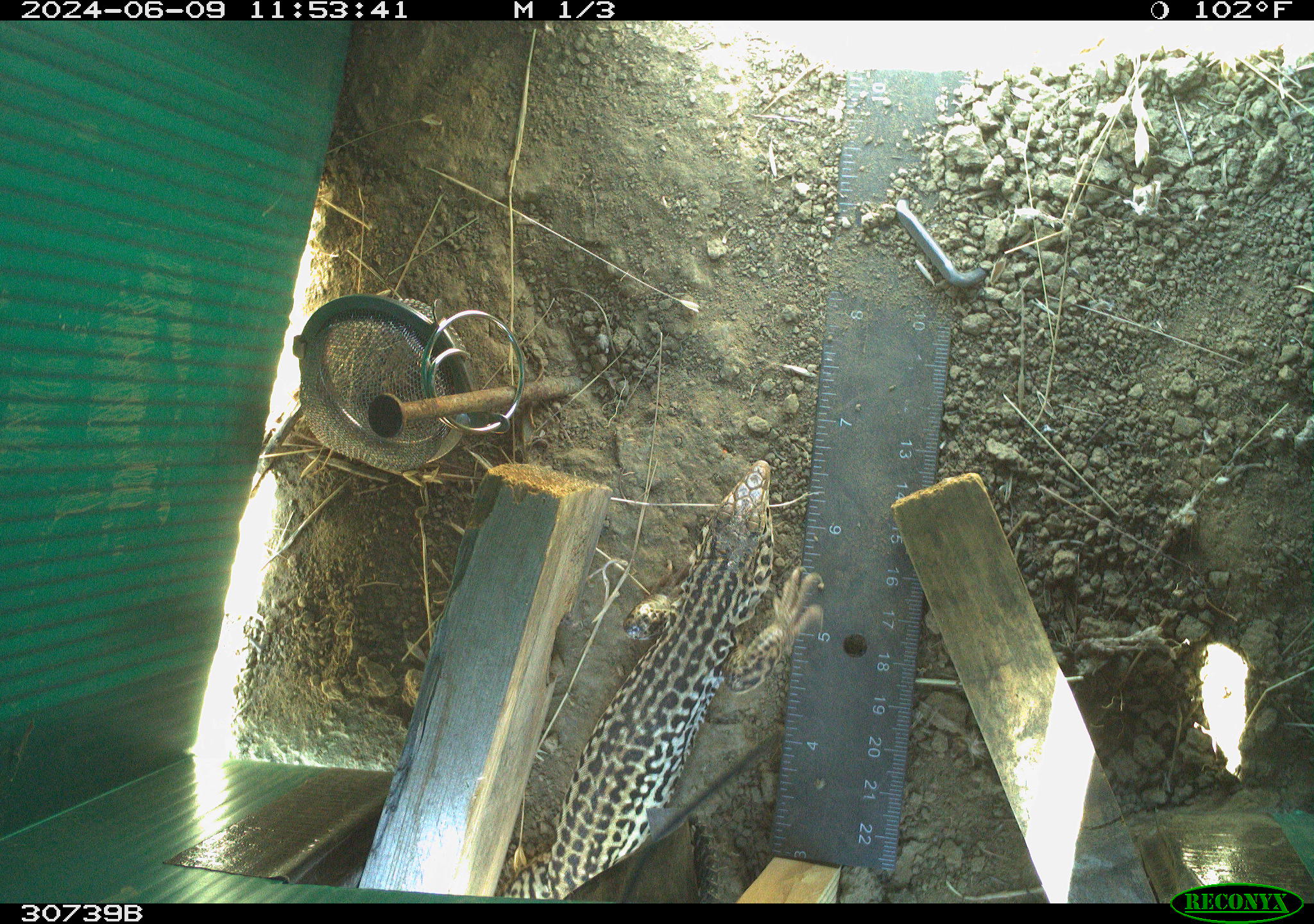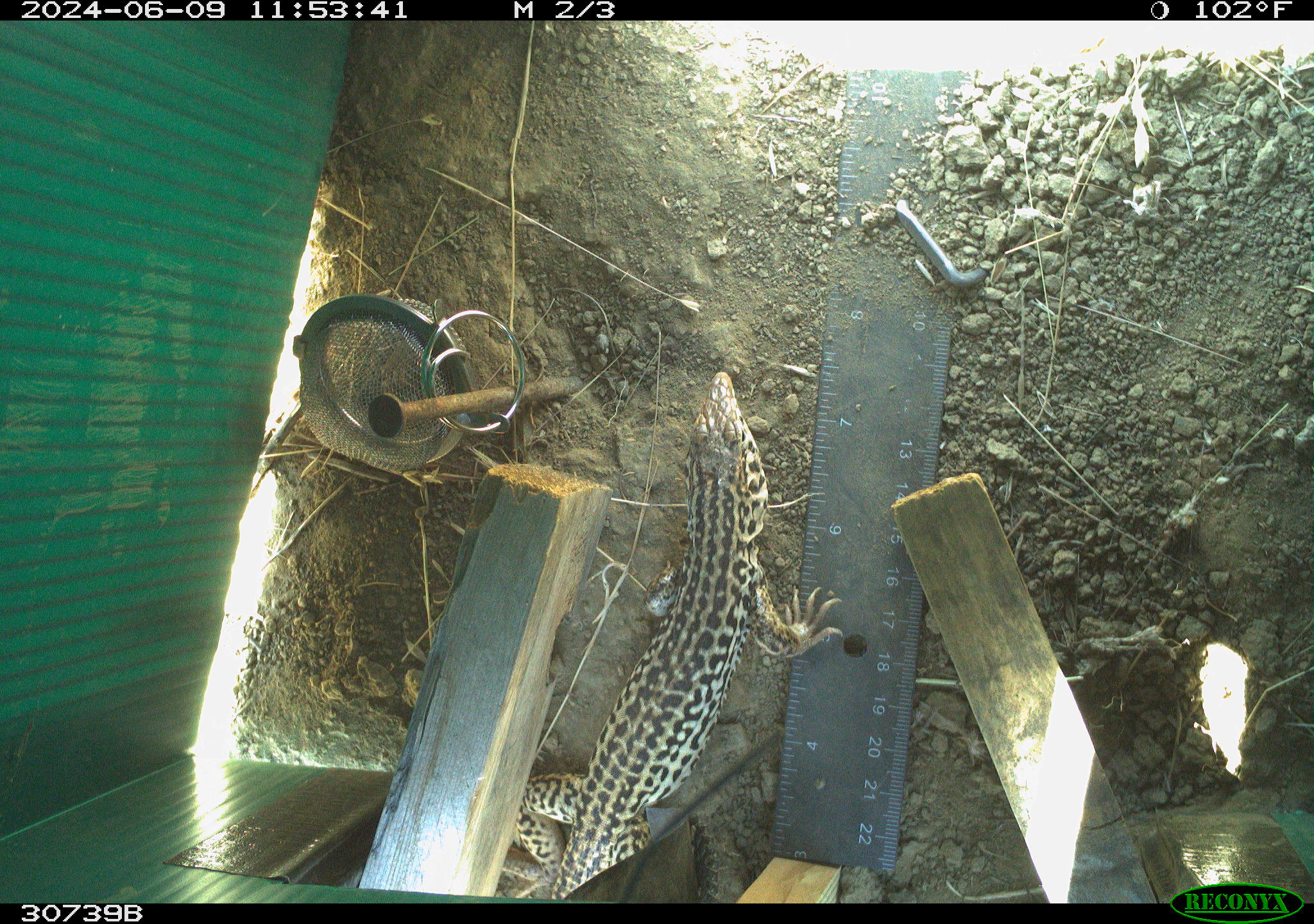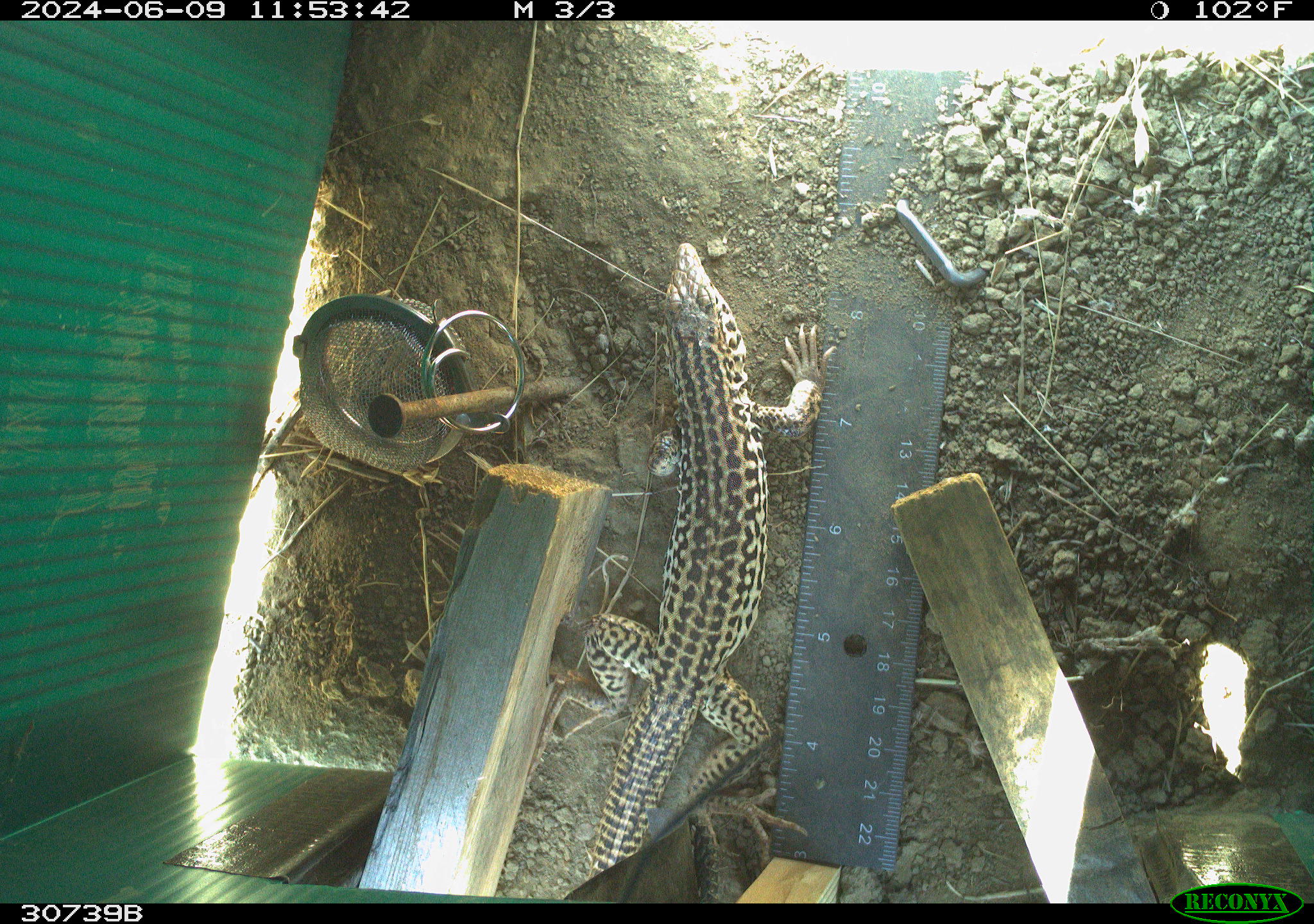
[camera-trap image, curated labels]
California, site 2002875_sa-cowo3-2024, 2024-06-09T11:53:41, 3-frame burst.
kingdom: Animalia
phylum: Chordata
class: Reptilia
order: Squamata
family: Teiidae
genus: Aspidoscelis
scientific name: Aspidoscelis tigris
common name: western whiptail